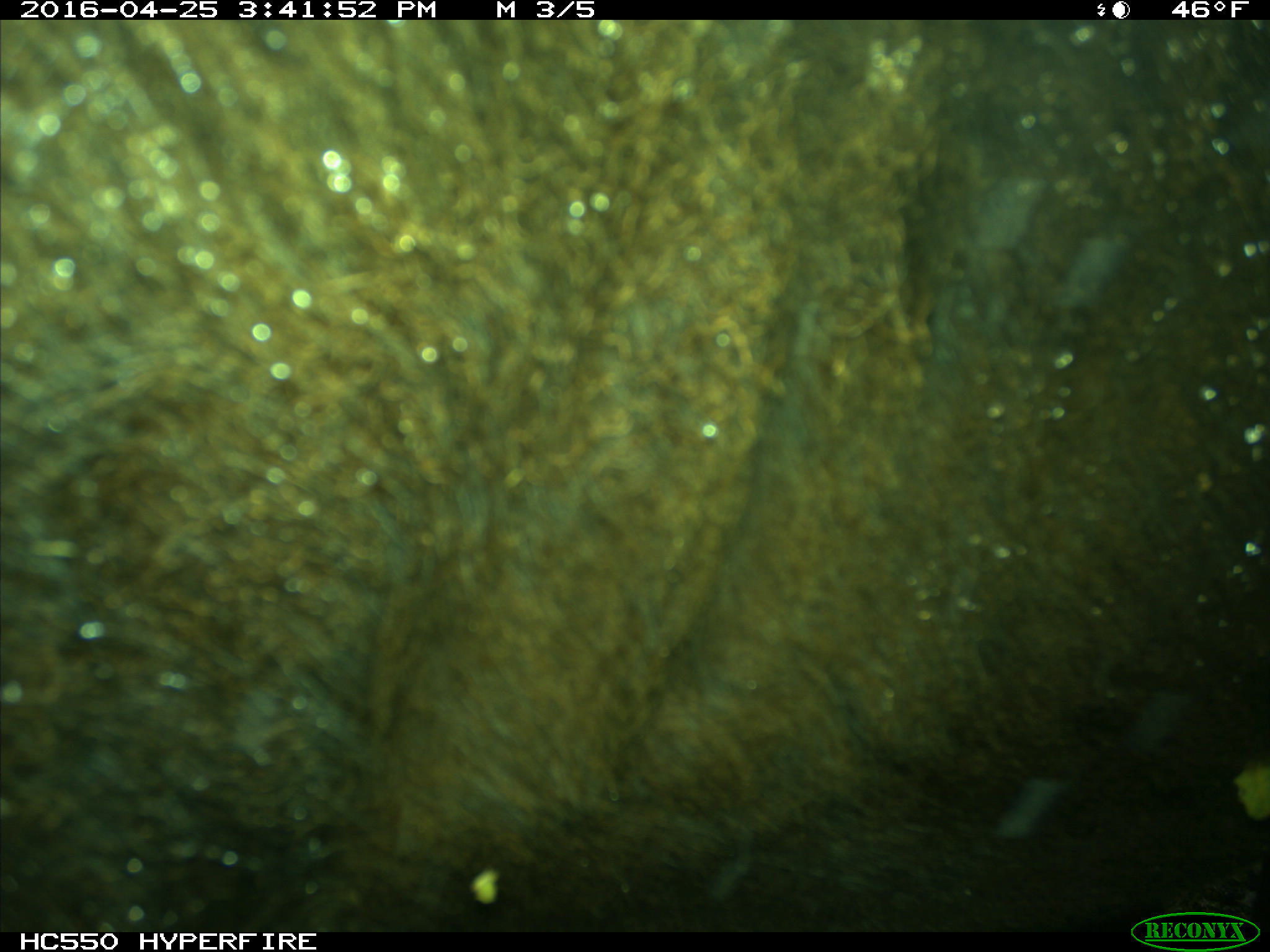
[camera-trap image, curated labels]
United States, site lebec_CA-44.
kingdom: Animalia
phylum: Chordata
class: Mammalia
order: Artiodactyla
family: Bovidae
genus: Bos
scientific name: Bos taurus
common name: domestic cow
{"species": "Bos taurus (domestic cow)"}